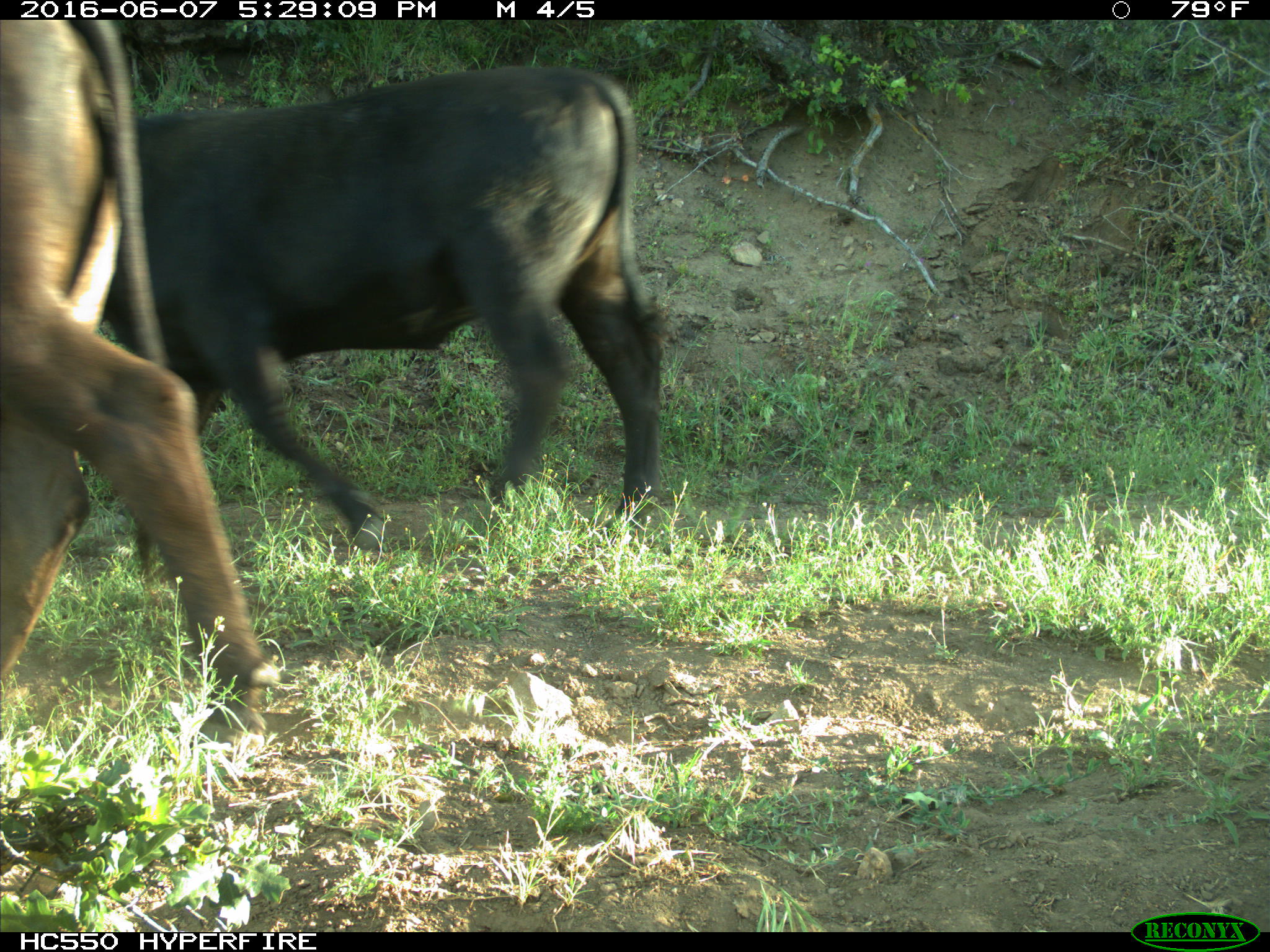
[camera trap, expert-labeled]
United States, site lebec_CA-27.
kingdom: Animalia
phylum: Chordata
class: Mammalia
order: Artiodactyla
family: Bovidae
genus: Bos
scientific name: Bos taurus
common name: domestic cow